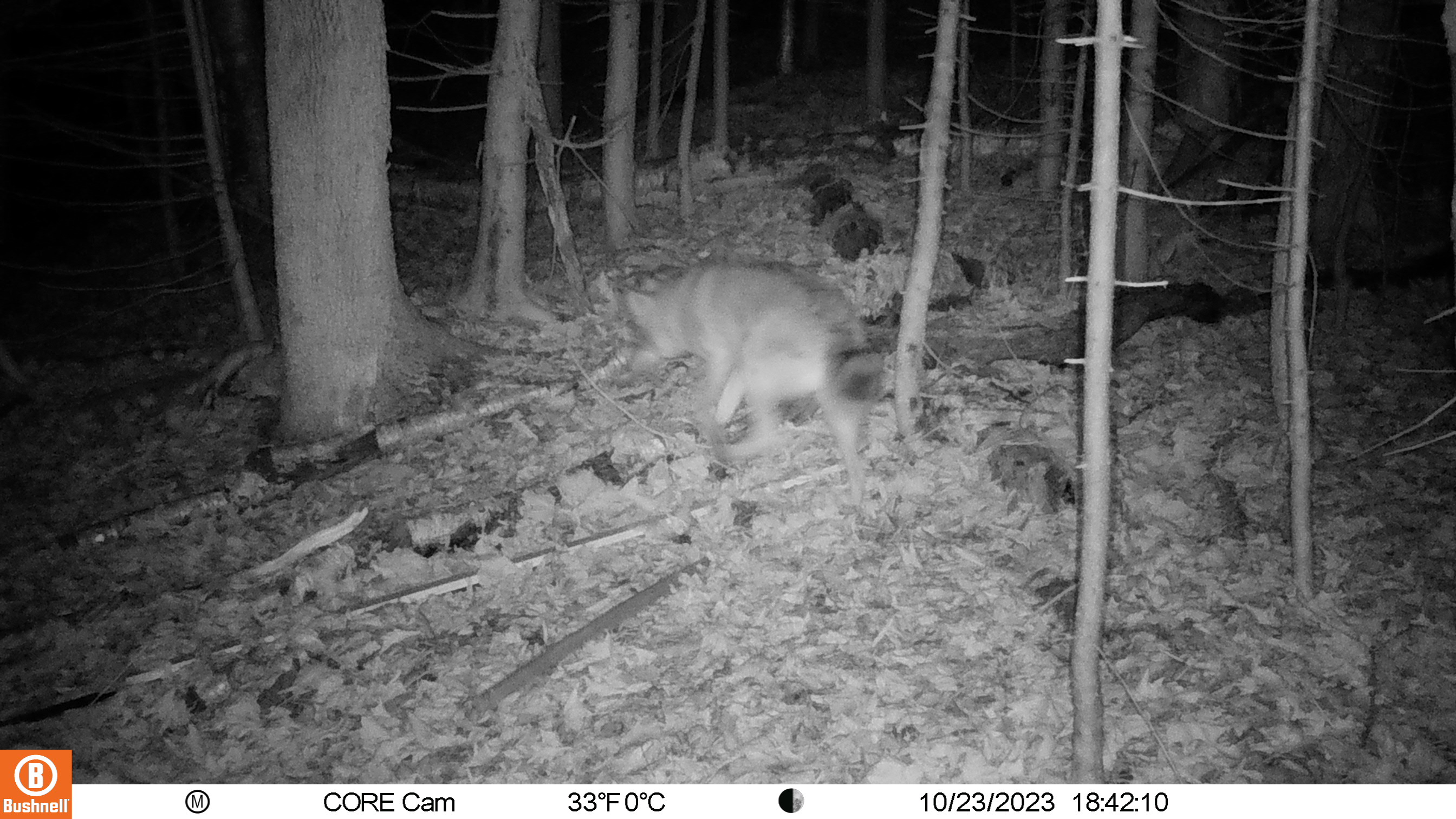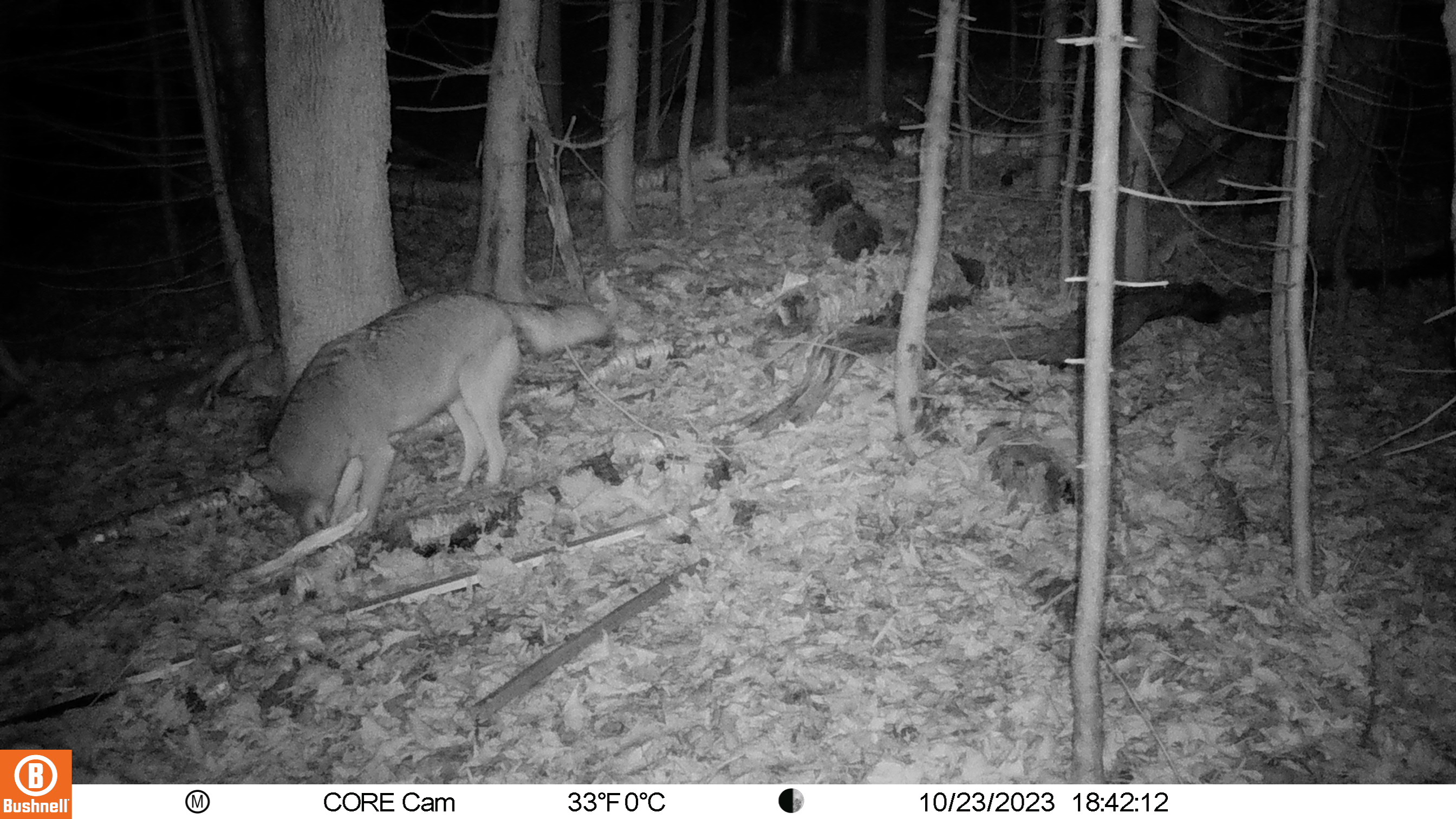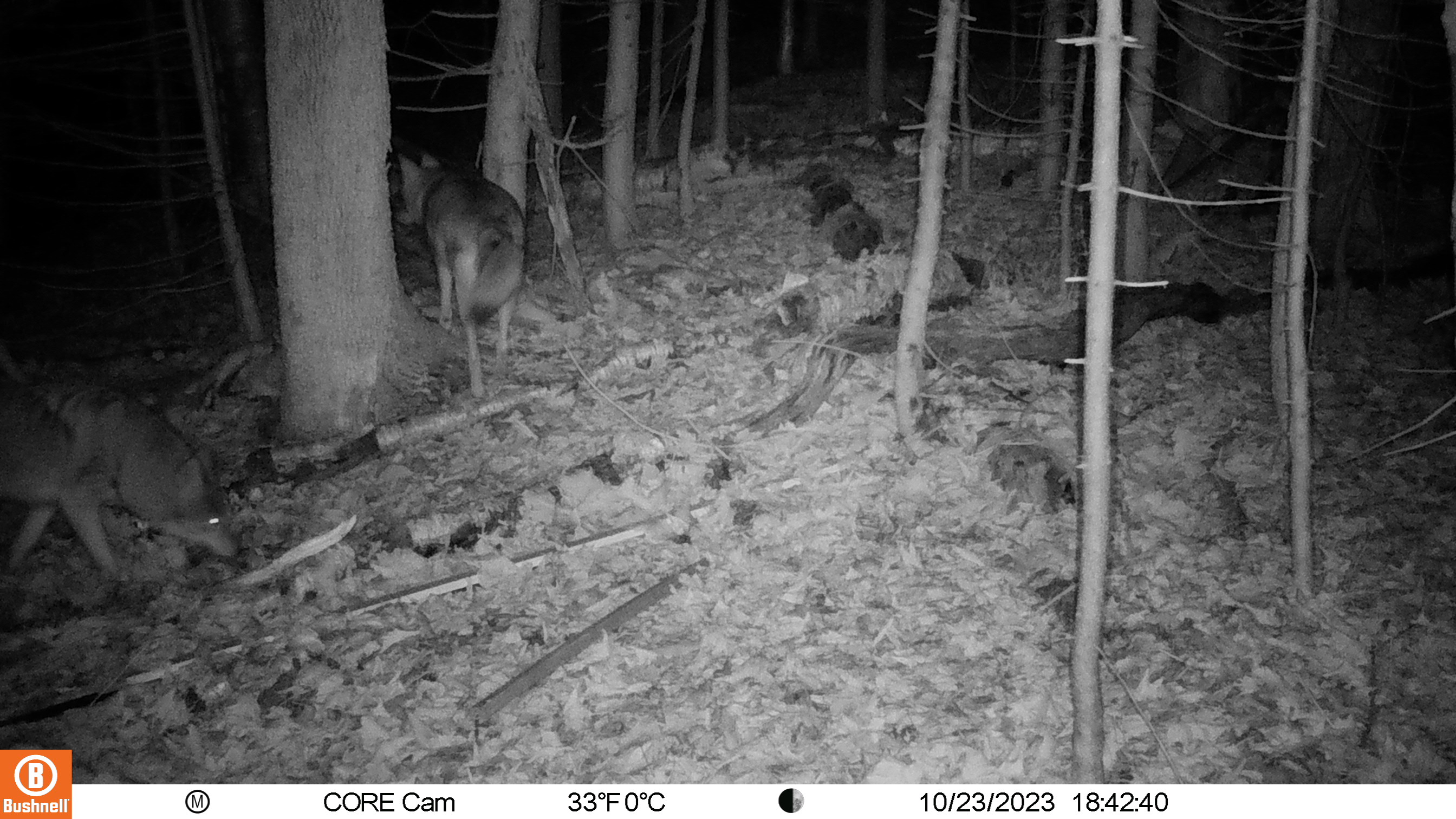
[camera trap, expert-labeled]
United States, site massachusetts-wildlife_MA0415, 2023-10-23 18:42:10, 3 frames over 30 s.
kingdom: Animalia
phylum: Chordata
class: Mammalia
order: Carnivora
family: Canidae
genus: Canis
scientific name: Canis latrans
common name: coyote